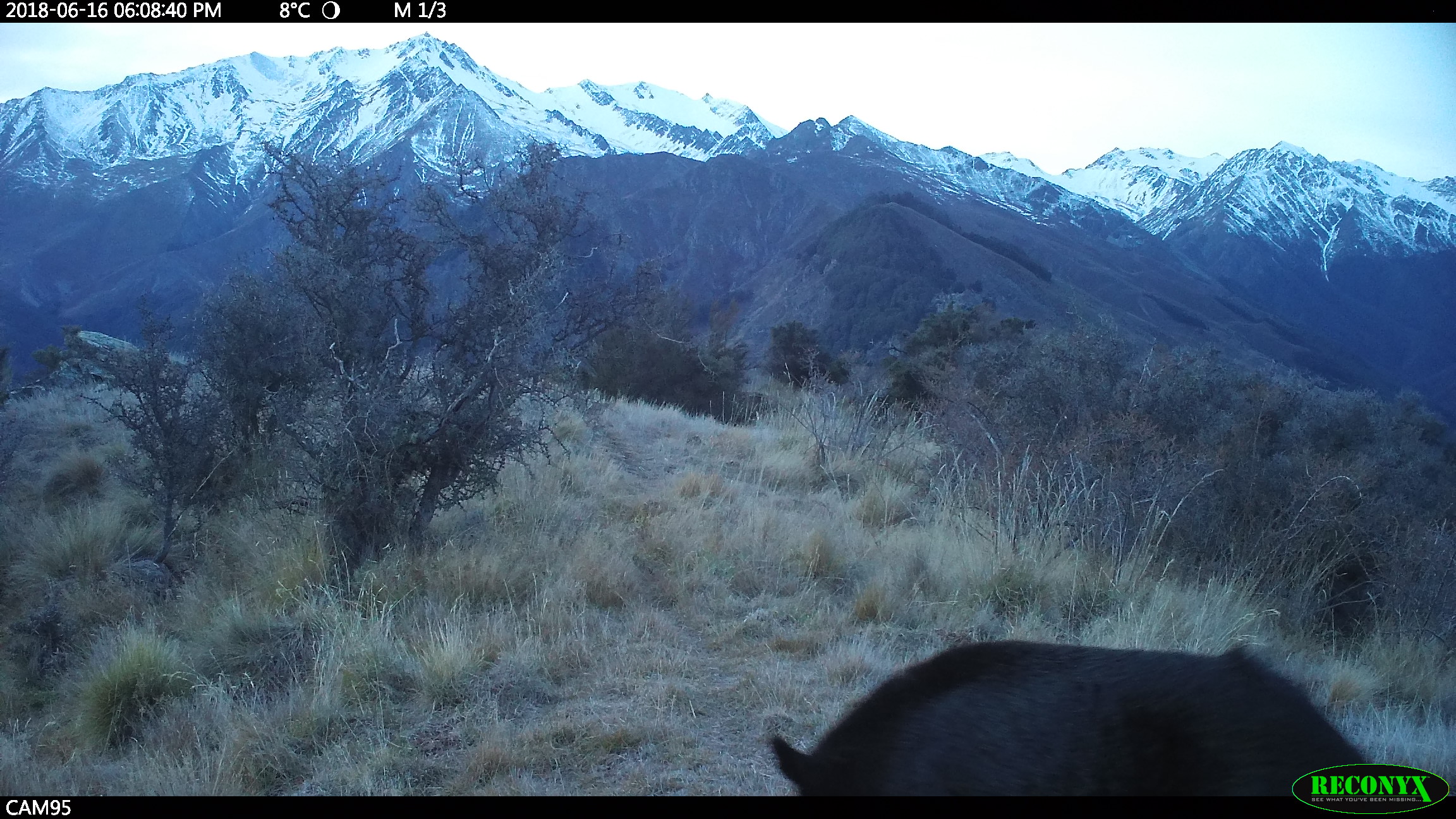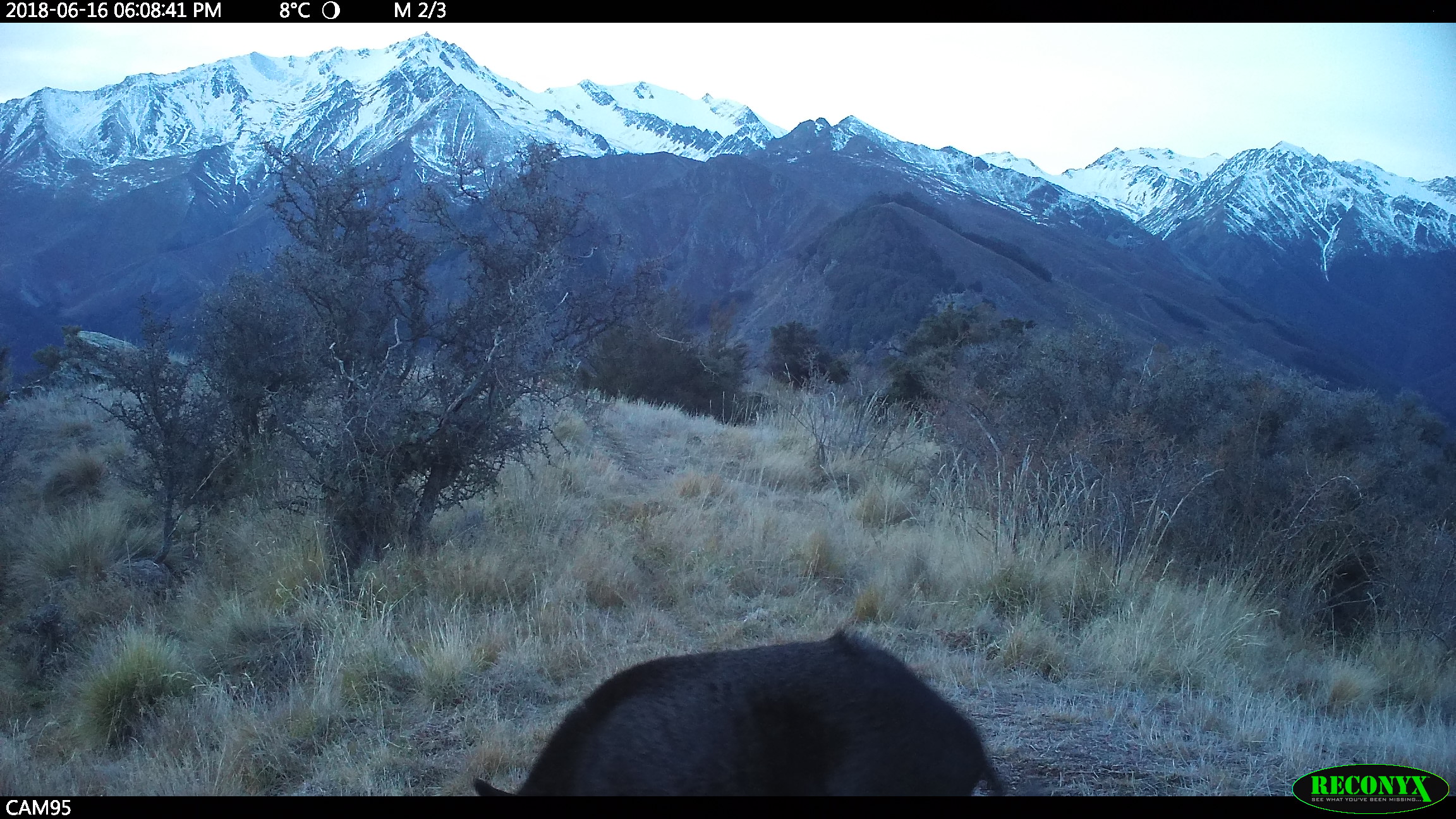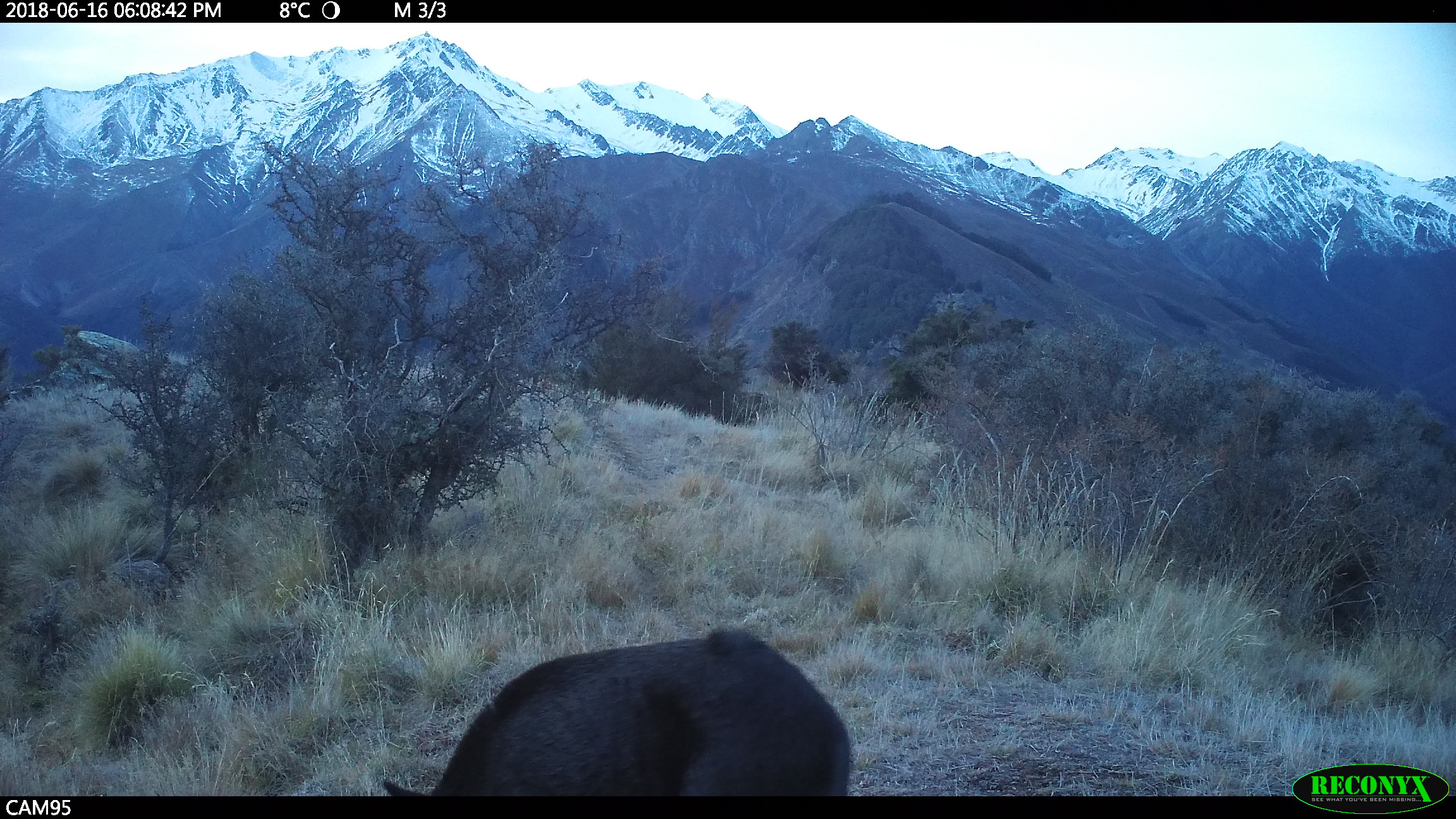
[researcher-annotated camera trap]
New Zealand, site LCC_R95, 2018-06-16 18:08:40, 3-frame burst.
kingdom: Animalia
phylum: Chordata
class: Mammalia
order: Artiodactyla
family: Suidae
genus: Sus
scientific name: Sus scrofa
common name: pig